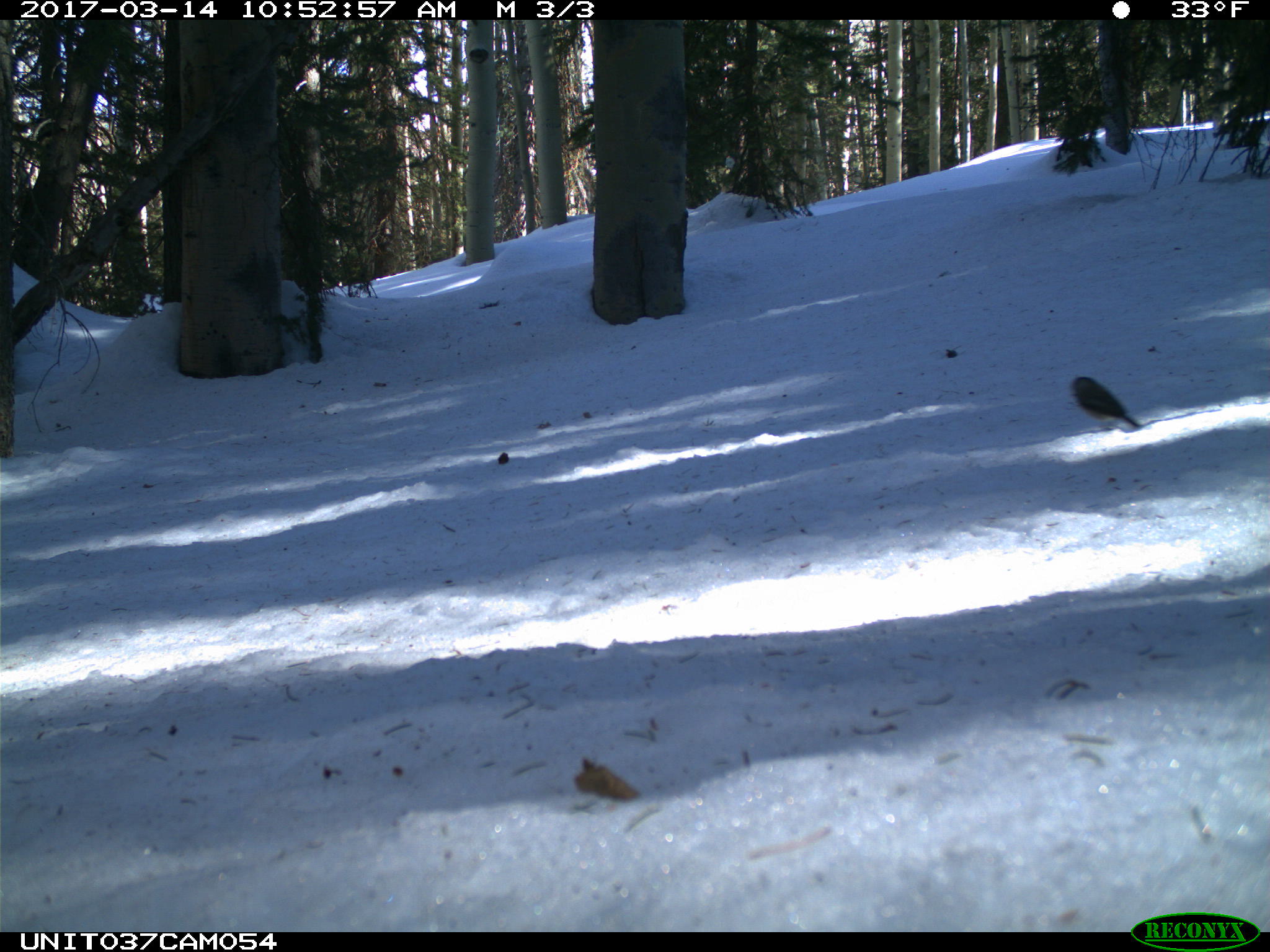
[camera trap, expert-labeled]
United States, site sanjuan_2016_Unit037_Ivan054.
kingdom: Animalia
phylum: Chordata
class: Aves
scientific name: Aves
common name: birds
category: unidentified bird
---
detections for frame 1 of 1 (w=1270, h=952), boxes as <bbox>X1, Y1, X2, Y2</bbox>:
animal: <bbox>1071, 377, 1141, 427</bbox>